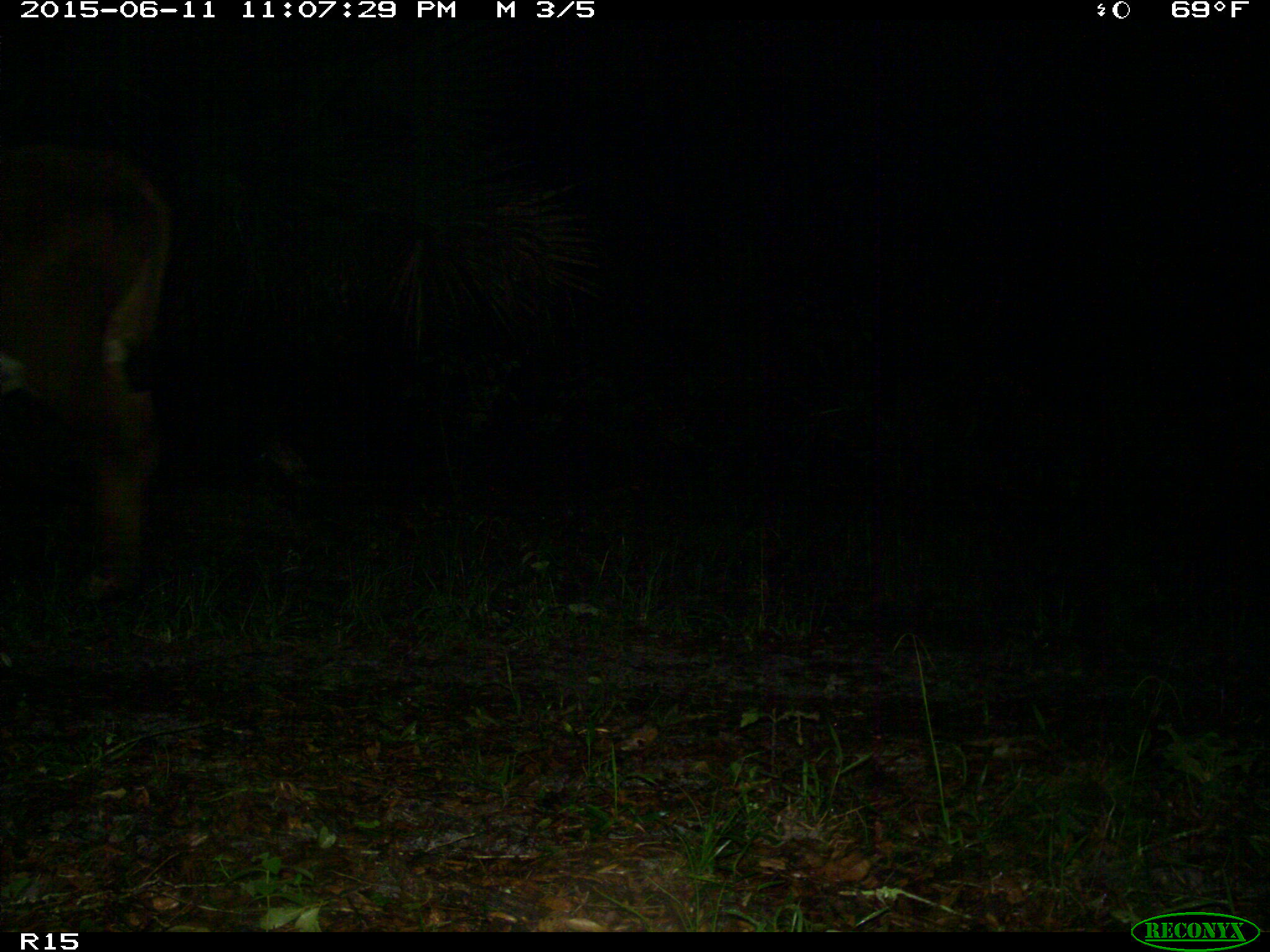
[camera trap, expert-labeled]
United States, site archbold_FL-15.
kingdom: Animalia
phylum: Chordata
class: Mammalia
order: Artiodactyla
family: Bovidae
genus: Bos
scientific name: Bos taurus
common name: domestic cow